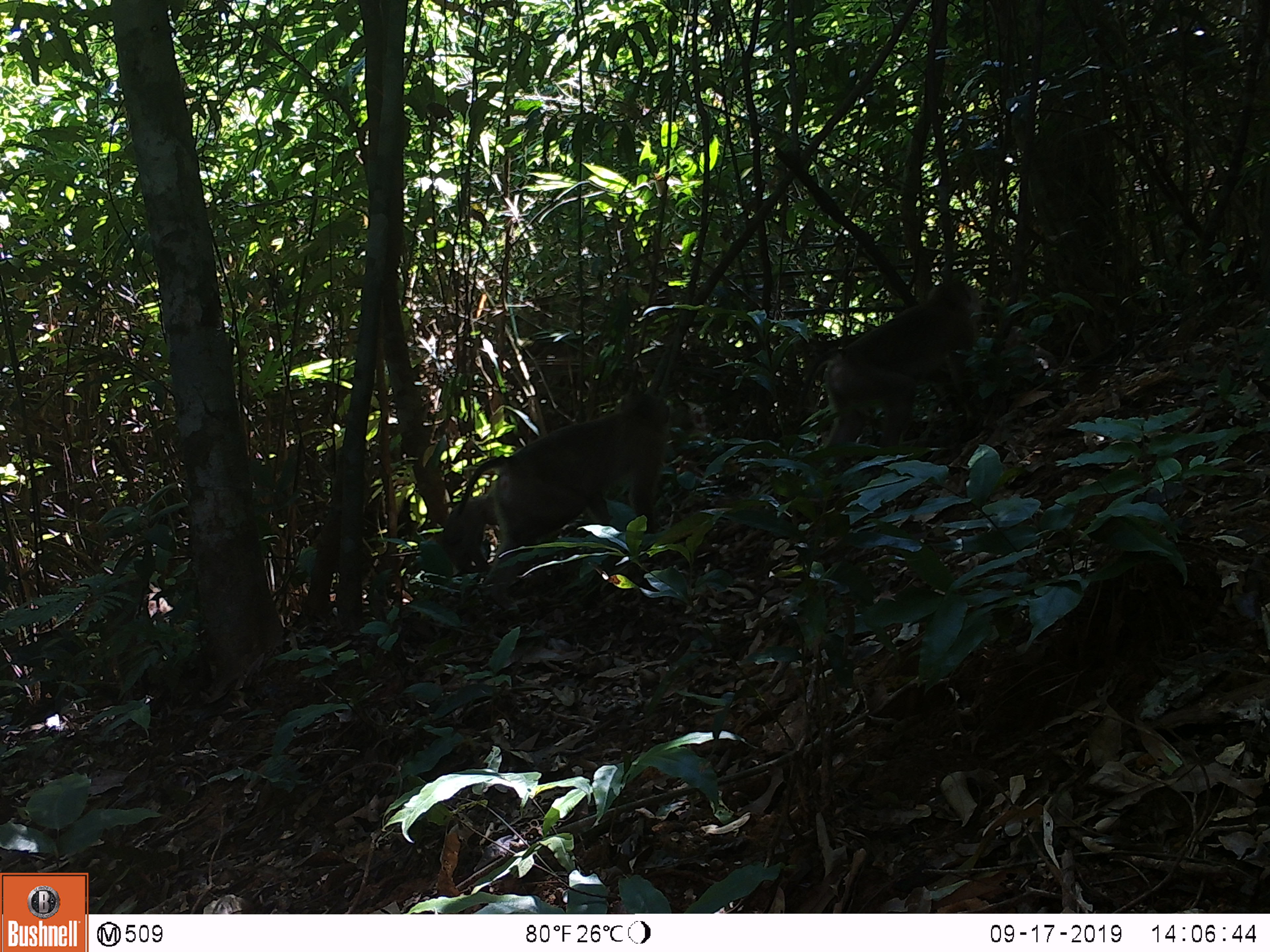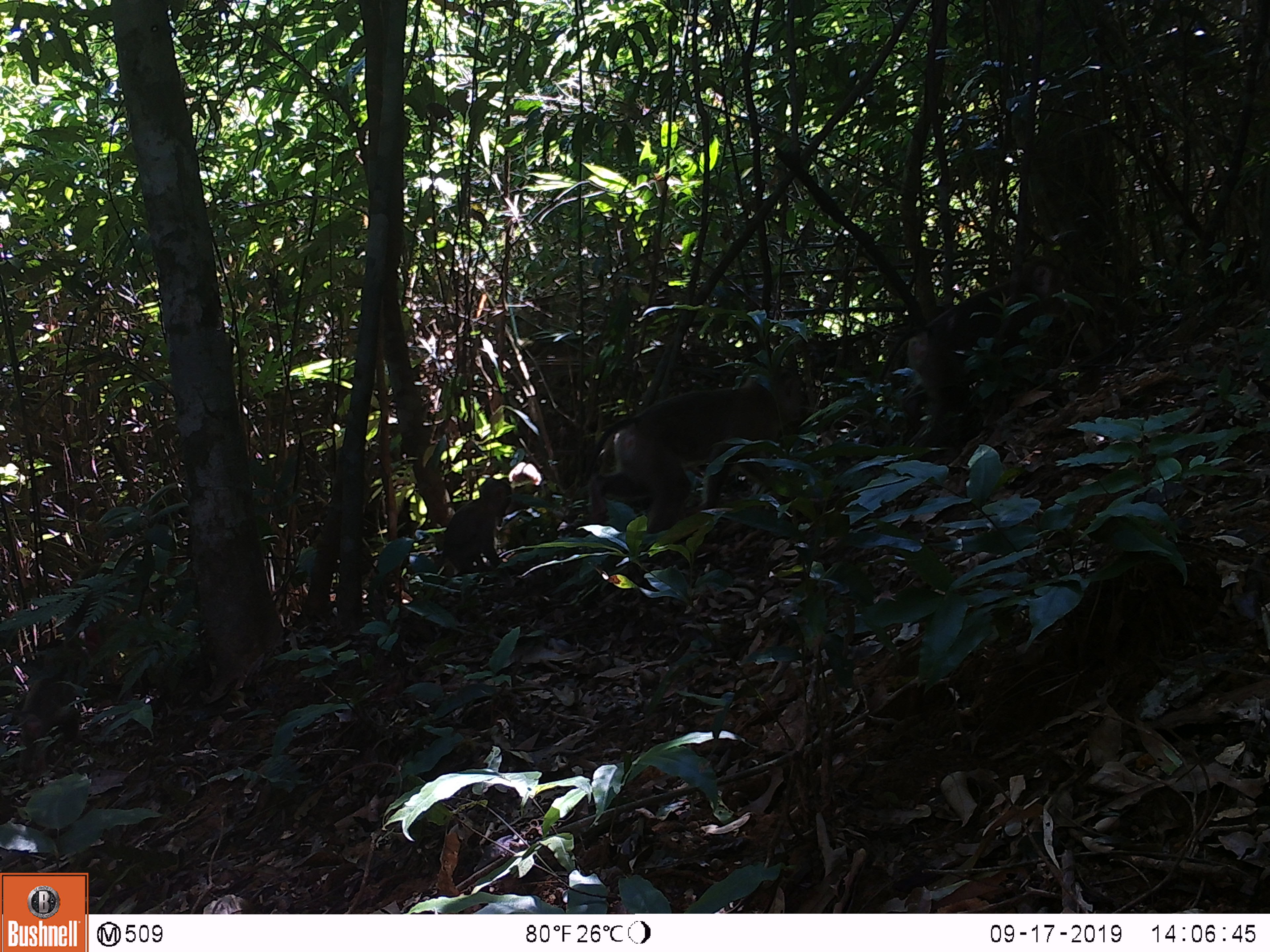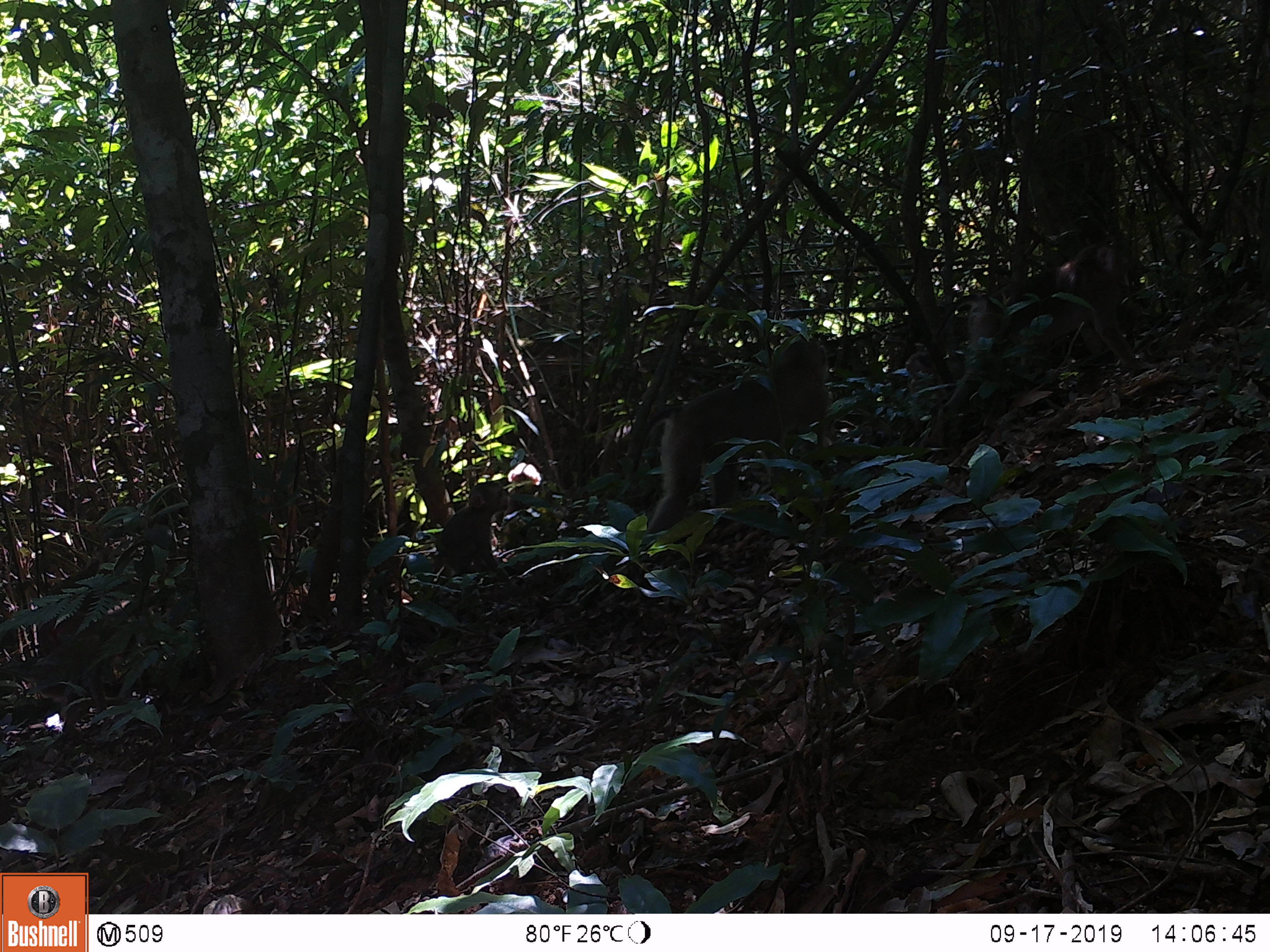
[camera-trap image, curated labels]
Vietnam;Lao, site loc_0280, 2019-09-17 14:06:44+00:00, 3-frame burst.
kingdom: Animalia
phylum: Chordata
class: Mammalia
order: Primates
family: Cercopithecidae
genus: Macaca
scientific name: Macaca nemestrina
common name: pig-tailed macaque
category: pig tailed macaque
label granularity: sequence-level